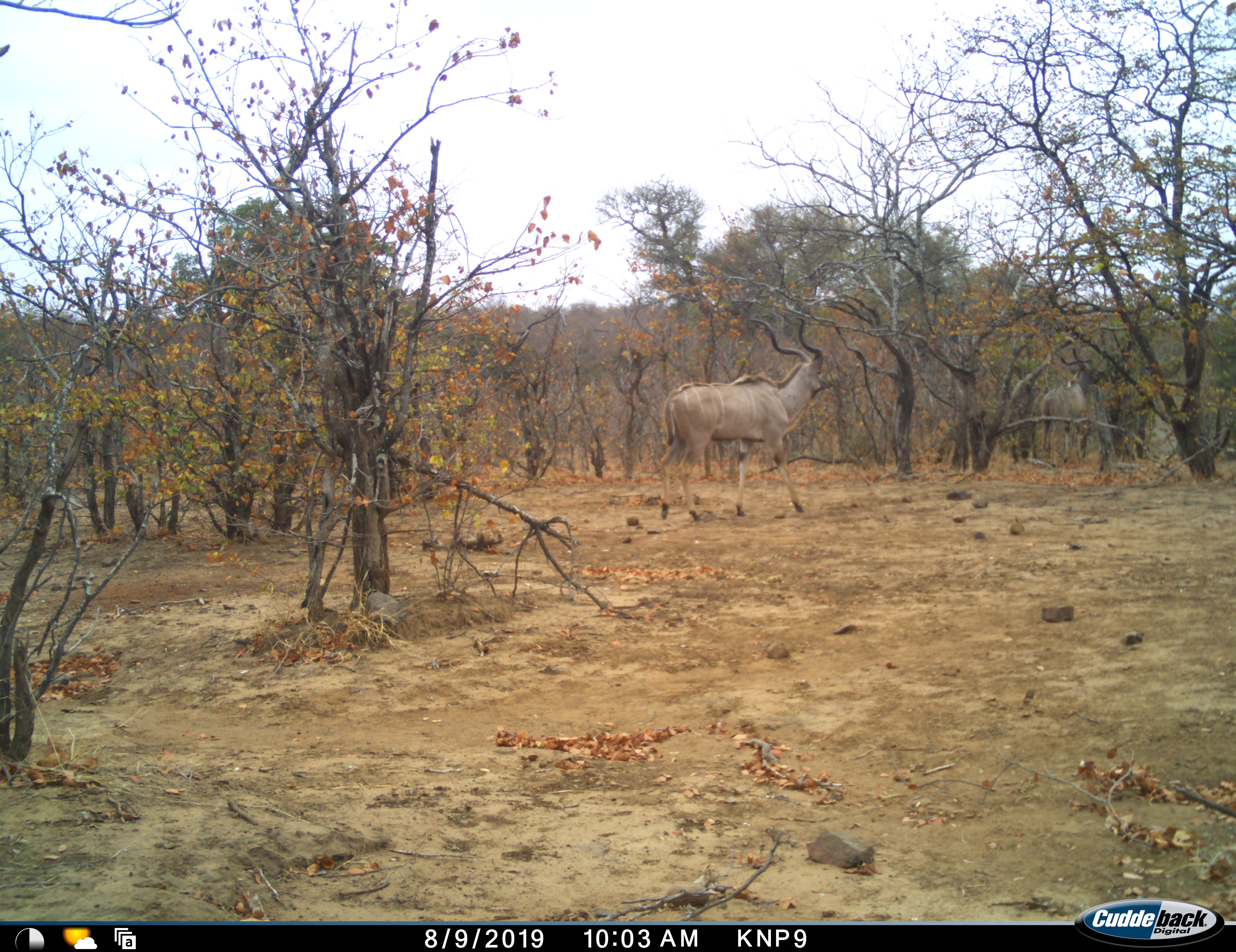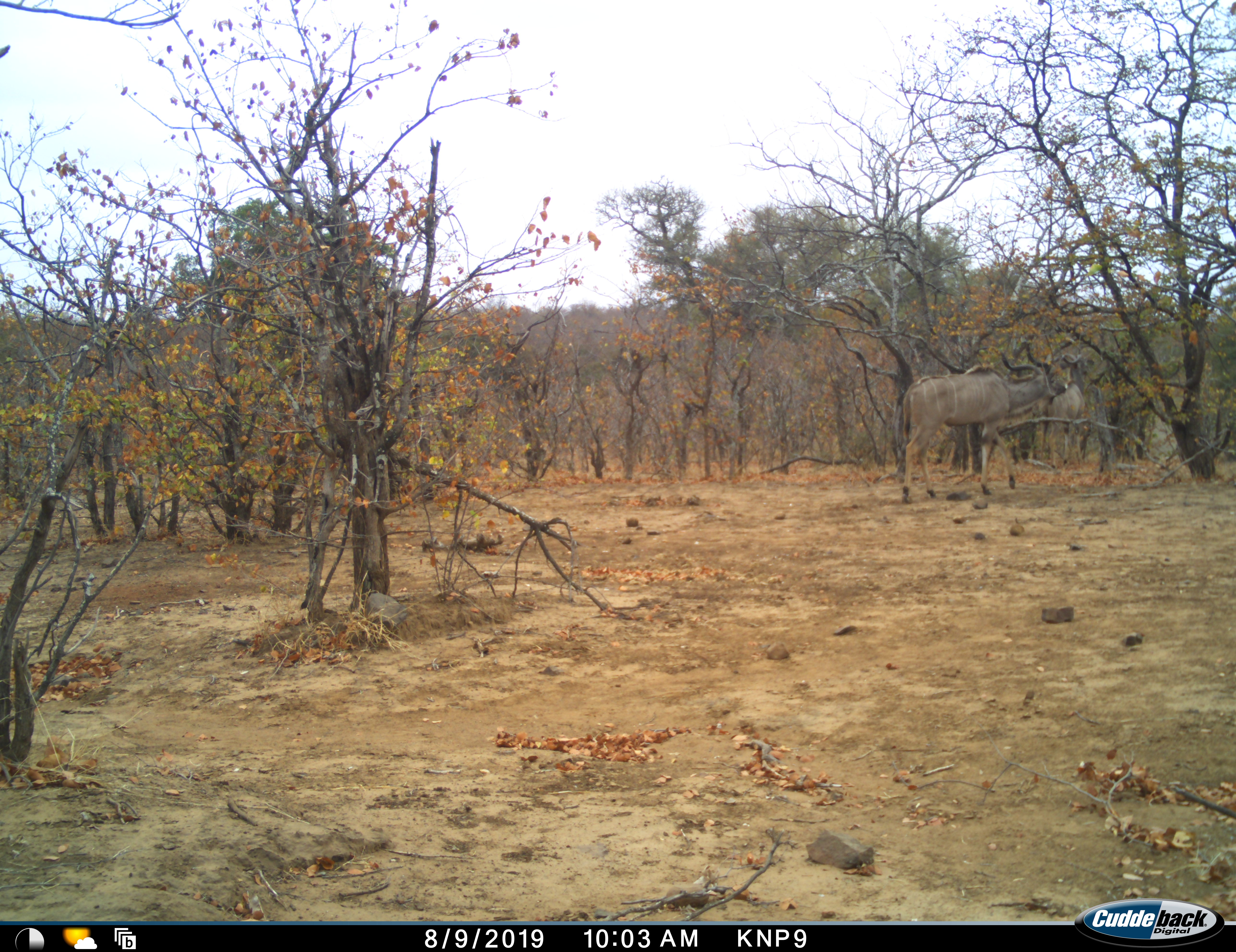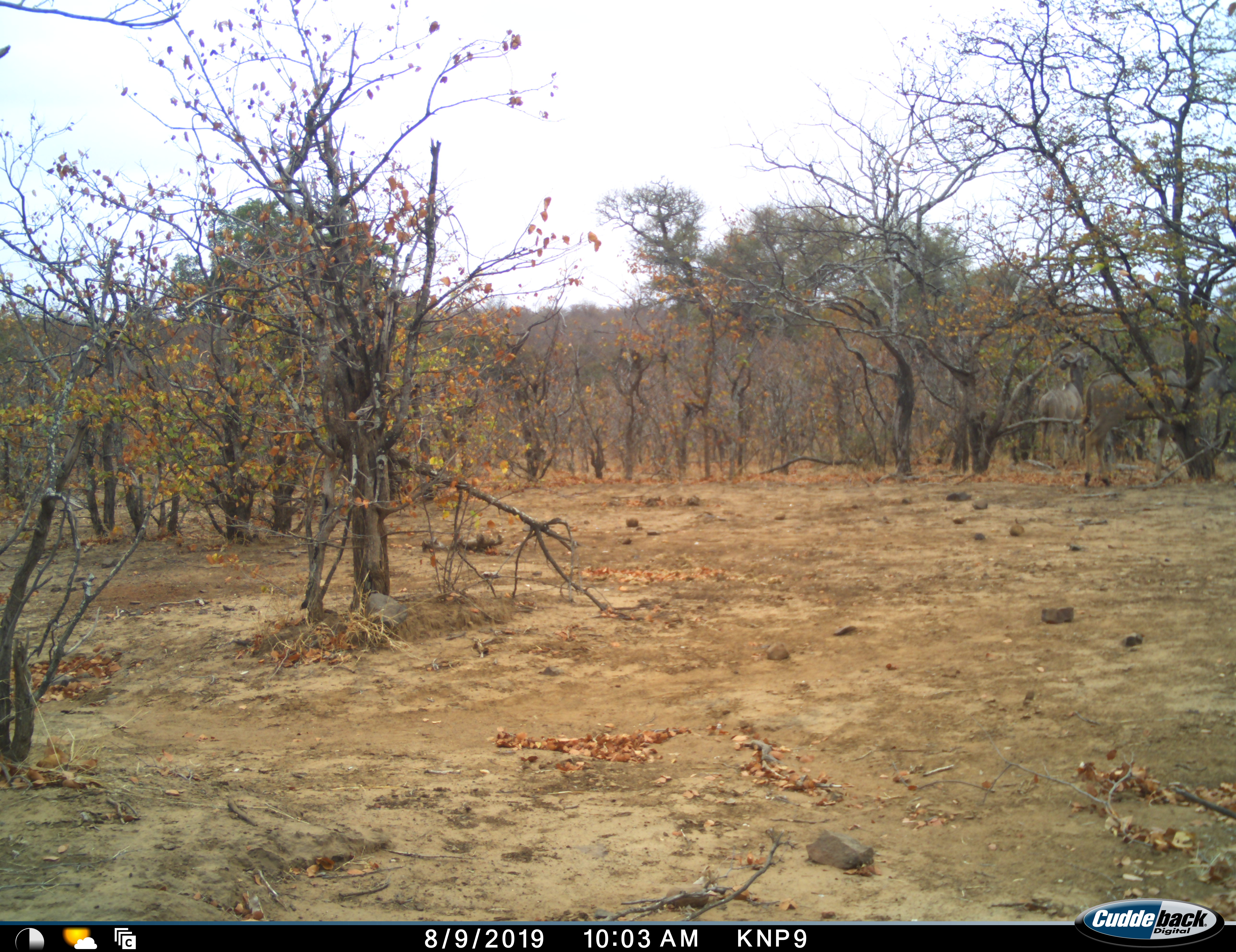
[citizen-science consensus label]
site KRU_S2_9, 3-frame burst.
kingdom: Animalia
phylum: Chordata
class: Mammalia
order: Artiodactyla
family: Bovidae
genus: Tragelaphus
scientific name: Tragelaphus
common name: kudu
Kudu (Tragelaphus), count 2. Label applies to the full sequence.